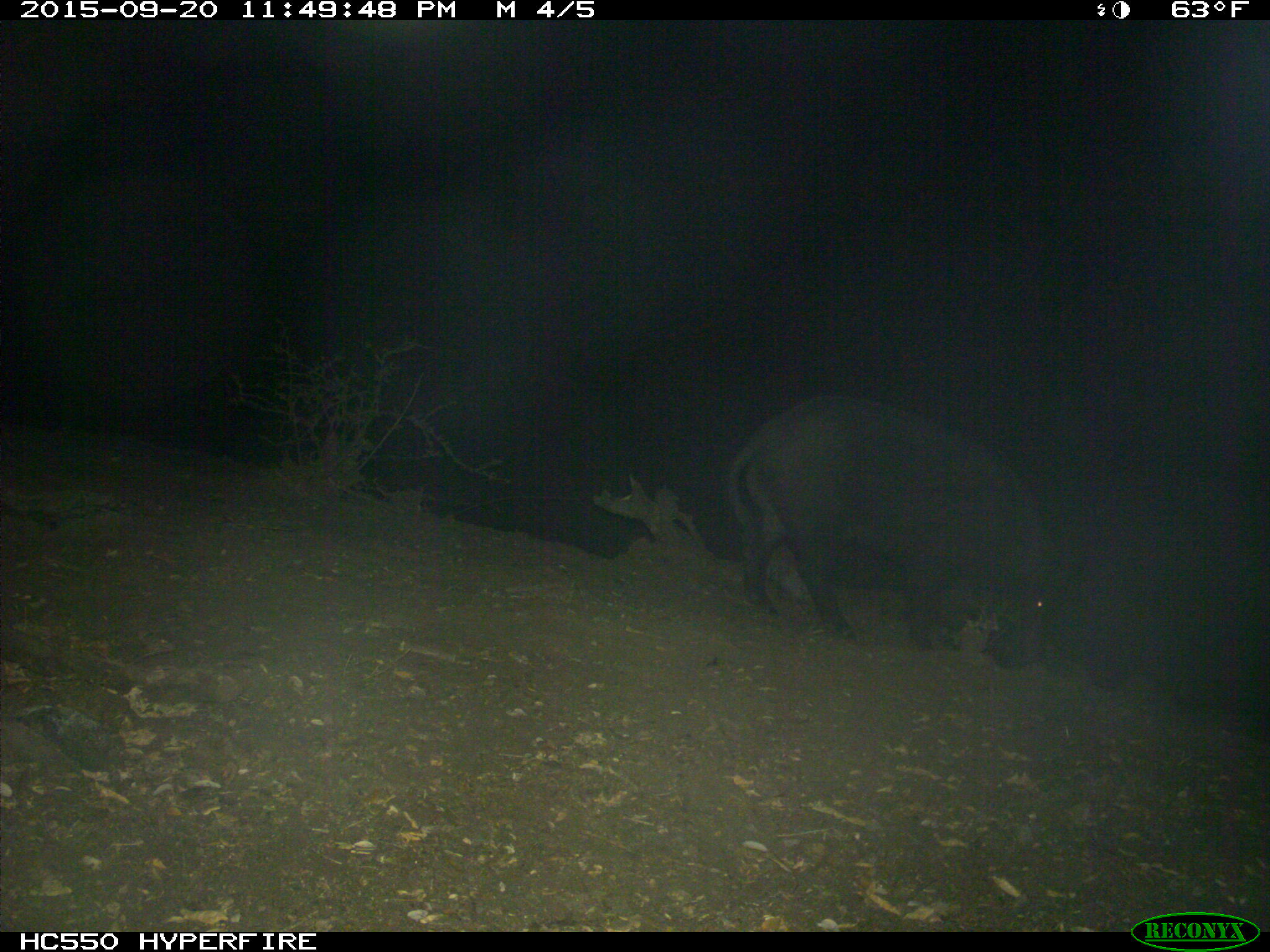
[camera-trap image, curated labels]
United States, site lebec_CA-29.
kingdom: Animalia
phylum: Chordata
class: Mammalia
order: Artiodactyla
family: Suidae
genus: Sus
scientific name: Sus scrofa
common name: wild boar